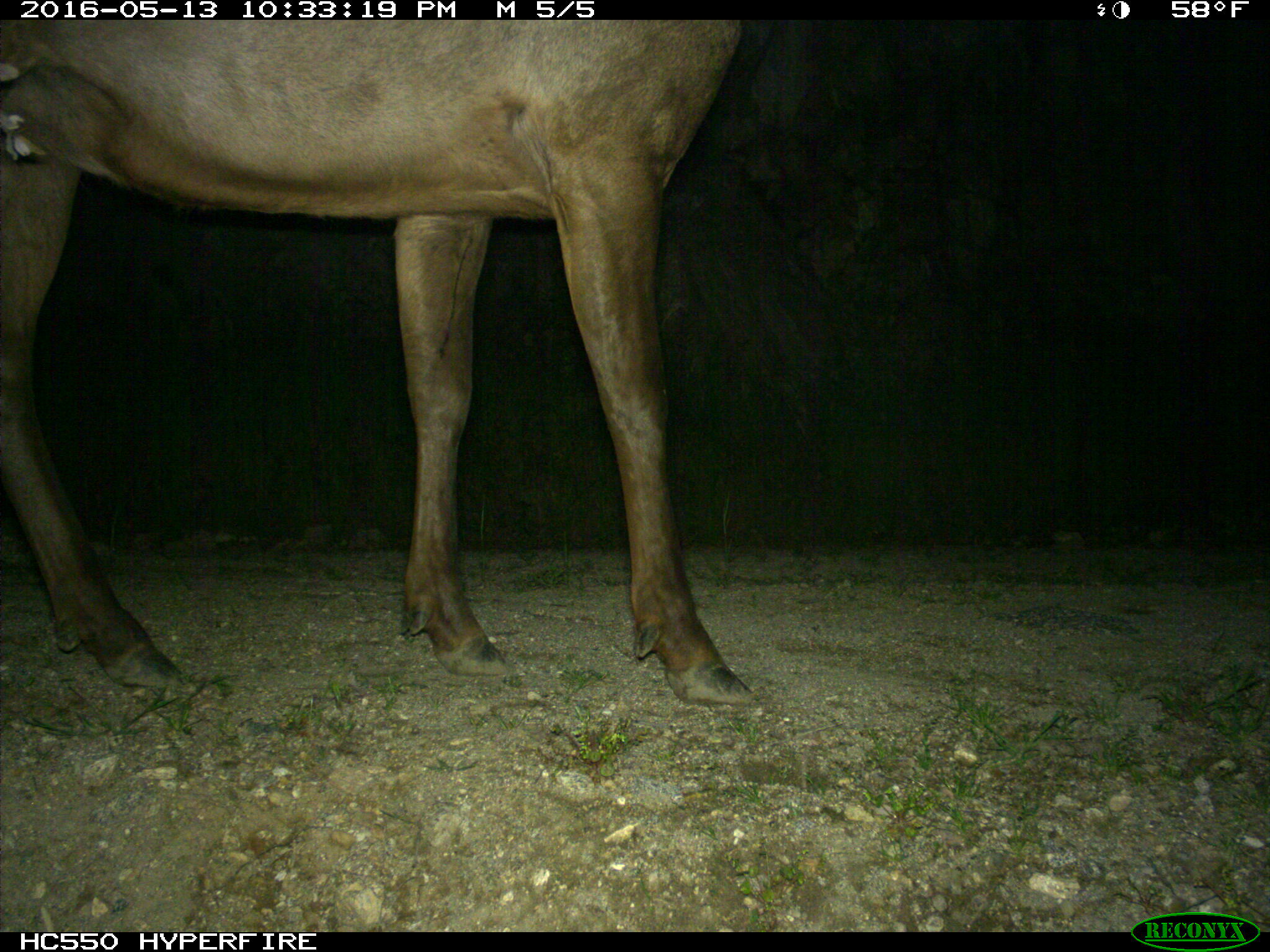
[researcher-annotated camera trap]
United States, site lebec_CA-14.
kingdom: Animalia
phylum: Chordata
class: Mammalia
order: Artiodactyla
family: Cervidae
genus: Cervus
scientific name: Cervus canadensis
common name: elk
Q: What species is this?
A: Cervus canadensis (elk).